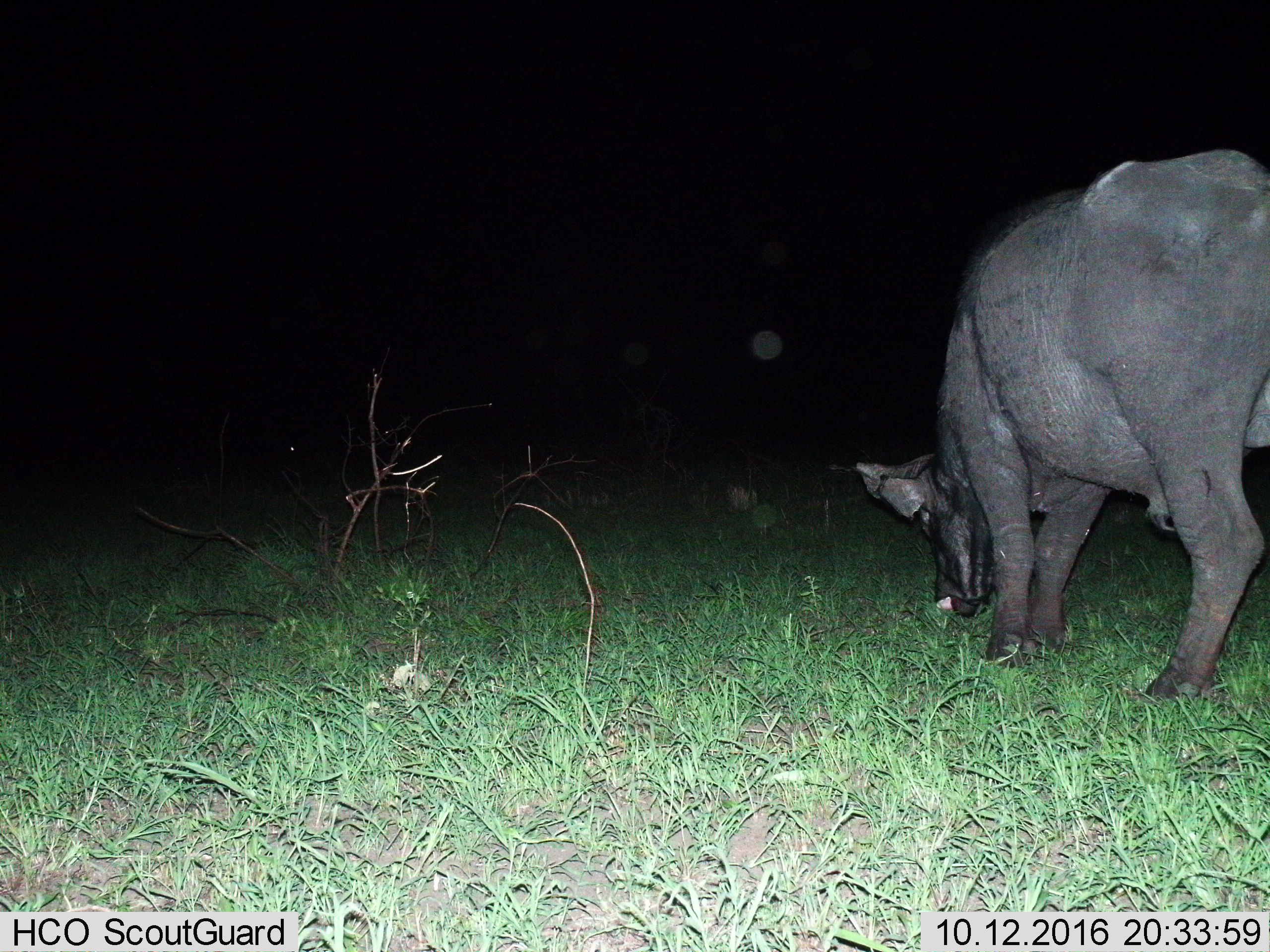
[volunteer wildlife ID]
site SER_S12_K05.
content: unidentified animal